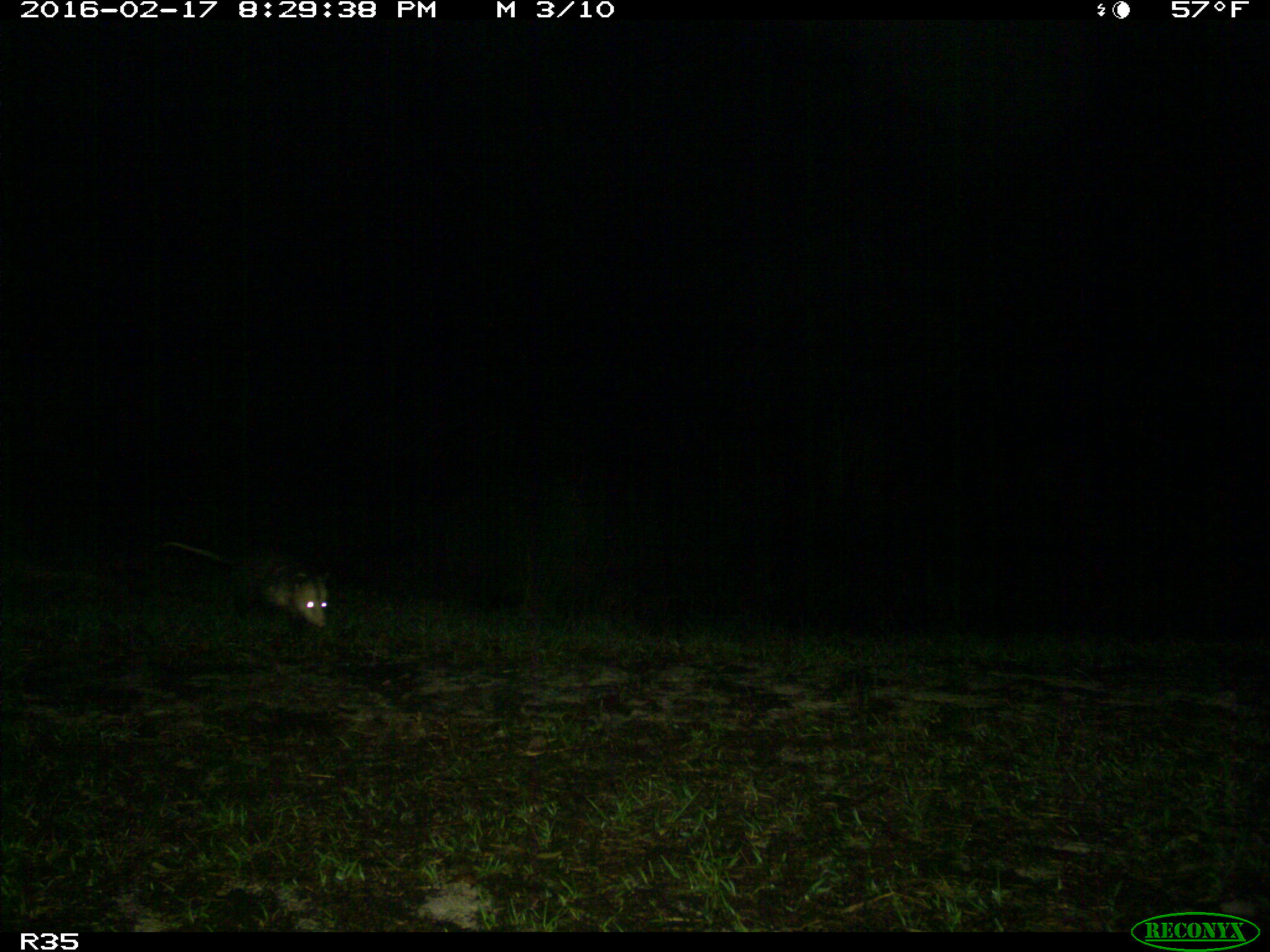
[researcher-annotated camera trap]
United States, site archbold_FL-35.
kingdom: Animalia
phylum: Chordata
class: Mammalia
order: Didelphimorphia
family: Didelphidae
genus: Didelphis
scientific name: Didelphis virginiana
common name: virginia opossum